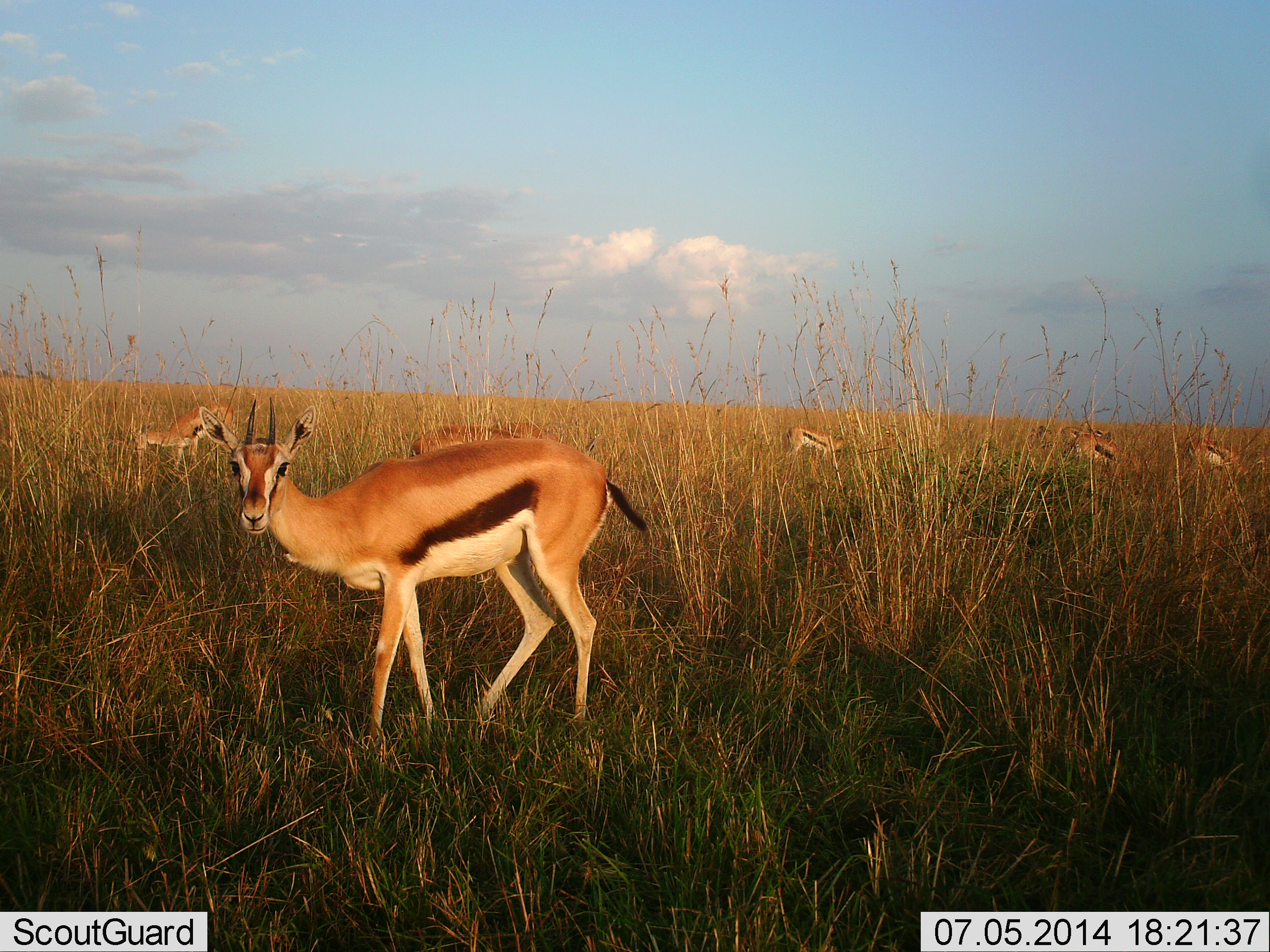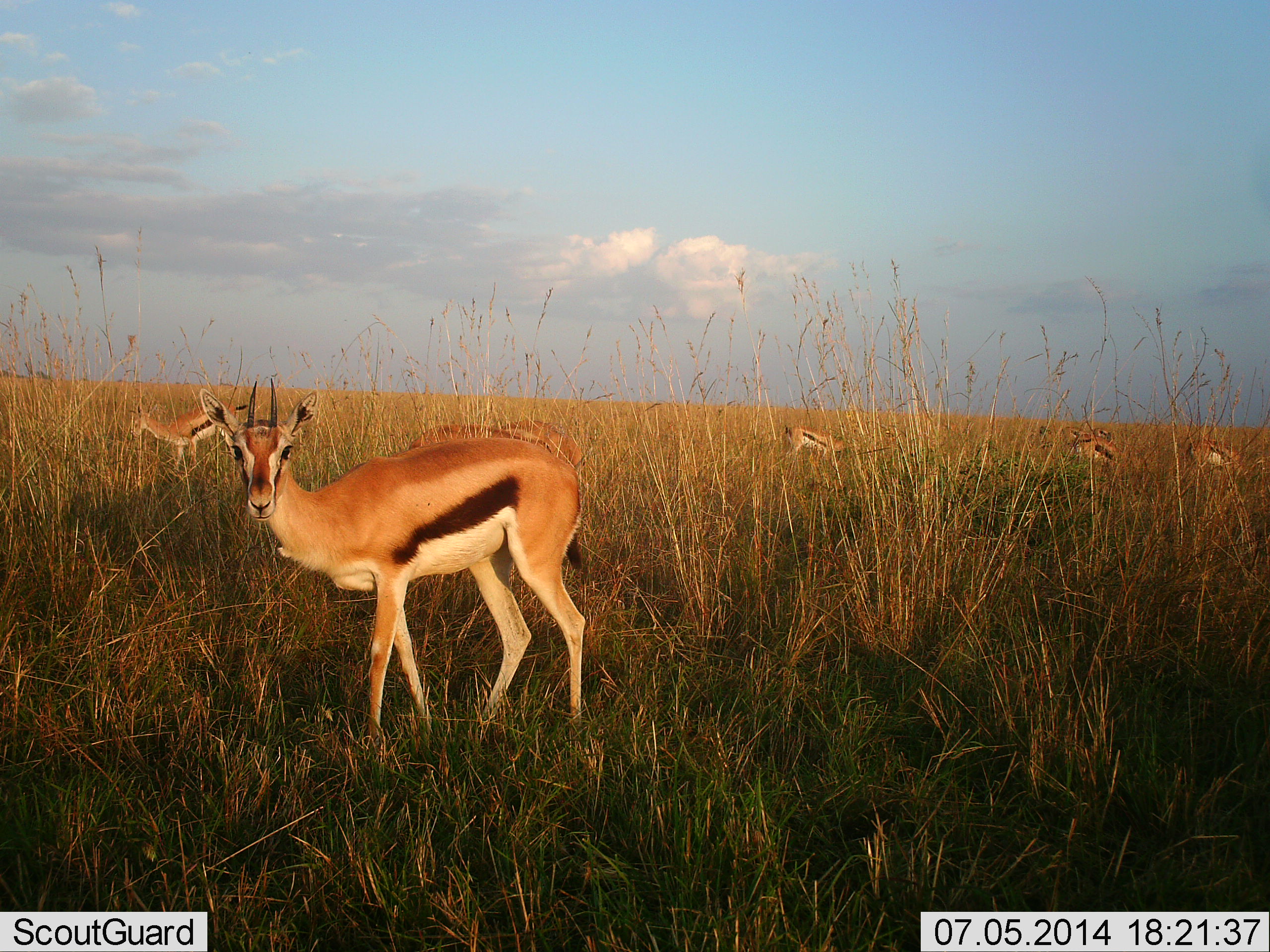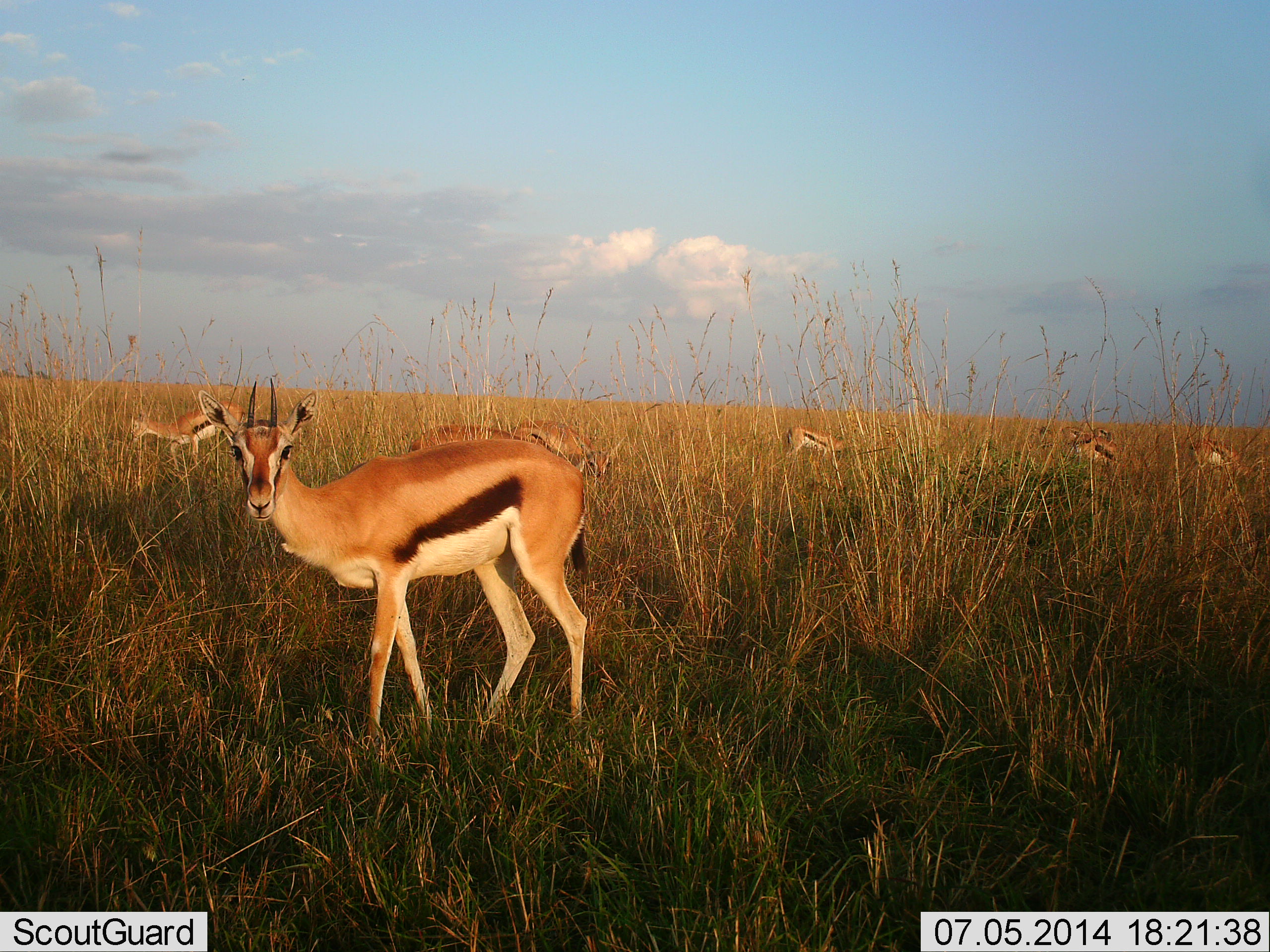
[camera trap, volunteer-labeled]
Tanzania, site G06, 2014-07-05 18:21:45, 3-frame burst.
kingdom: Animalia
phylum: Chordata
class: Mammalia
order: Artiodactyla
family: Bovidae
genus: Eudorcas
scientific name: Eudorcas thomsonii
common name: thomson's gazelle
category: gazellethomsons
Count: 7.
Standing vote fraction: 85%.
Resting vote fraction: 15%.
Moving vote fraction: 23%.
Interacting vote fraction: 8%.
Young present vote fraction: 0%.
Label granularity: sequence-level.